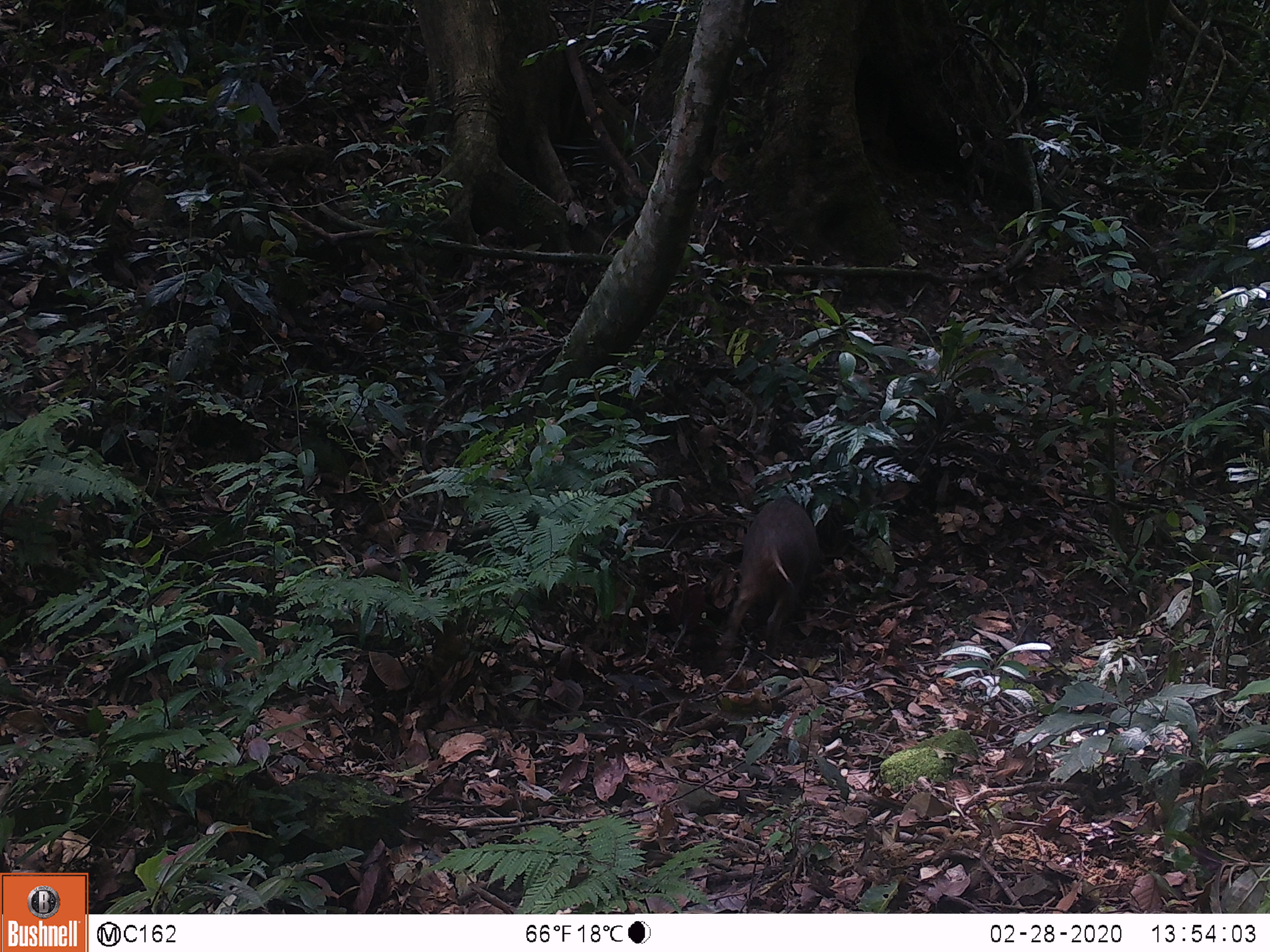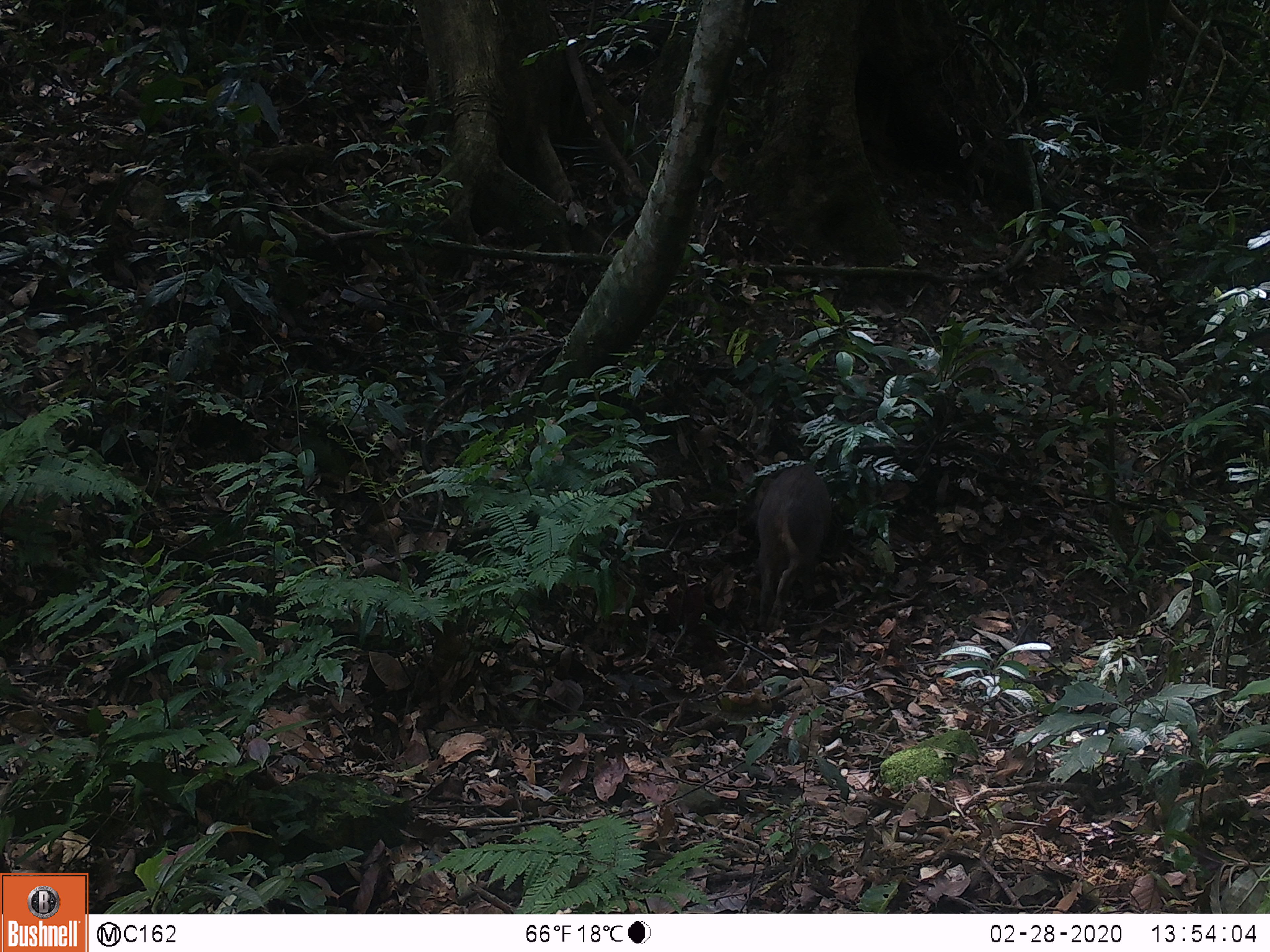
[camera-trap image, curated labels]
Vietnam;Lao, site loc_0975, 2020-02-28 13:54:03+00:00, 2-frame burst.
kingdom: Animalia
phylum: Chordata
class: Mammalia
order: Artiodactyla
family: Suidae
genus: Sus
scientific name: Sus scrofa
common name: eurasian wild pig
Eurasian wild pig (Sus scrofa). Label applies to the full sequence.